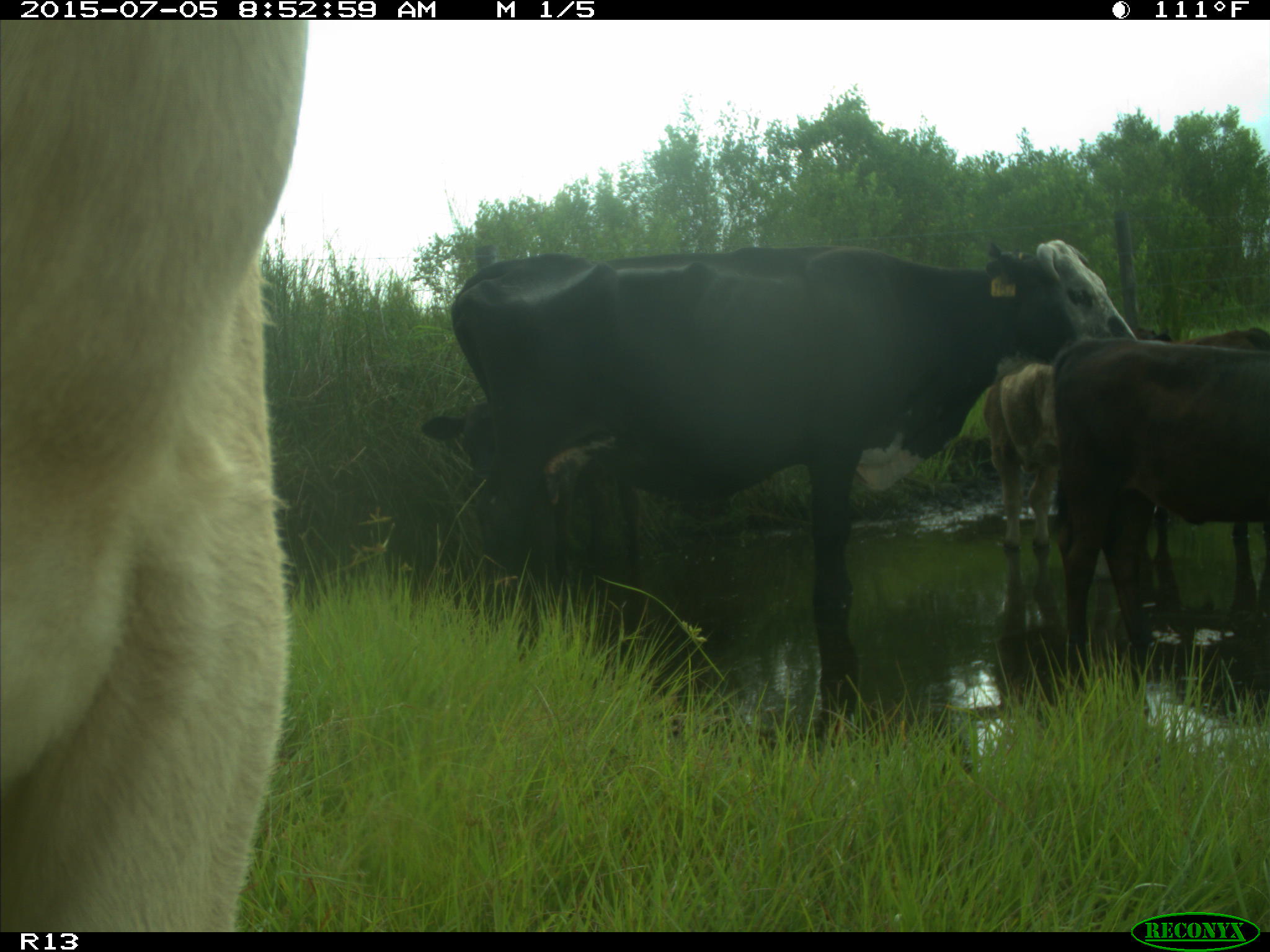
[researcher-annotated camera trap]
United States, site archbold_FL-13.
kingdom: Animalia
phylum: Chordata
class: Mammalia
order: Artiodactyla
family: Bovidae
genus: Bos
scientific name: Bos taurus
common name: domestic cow